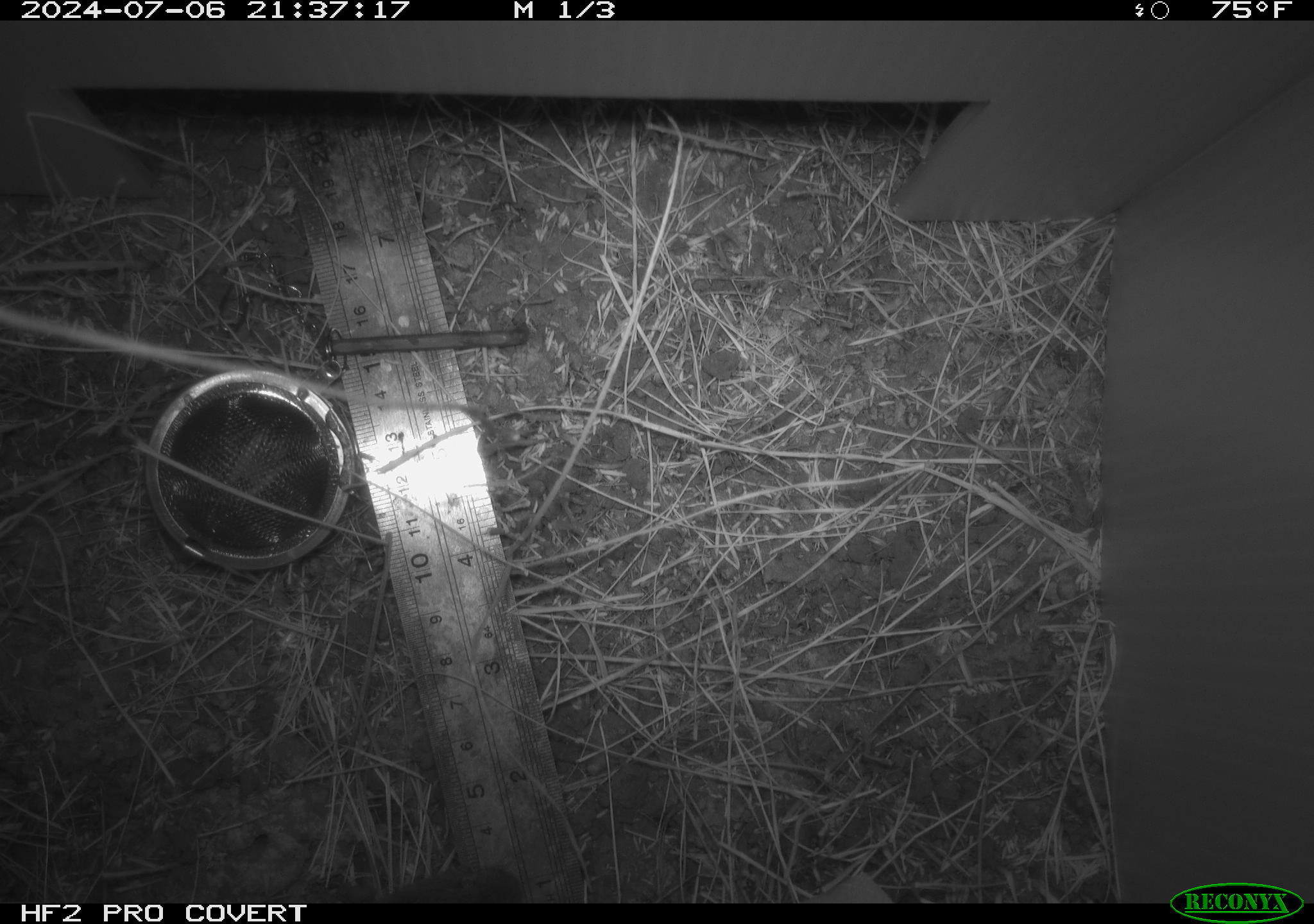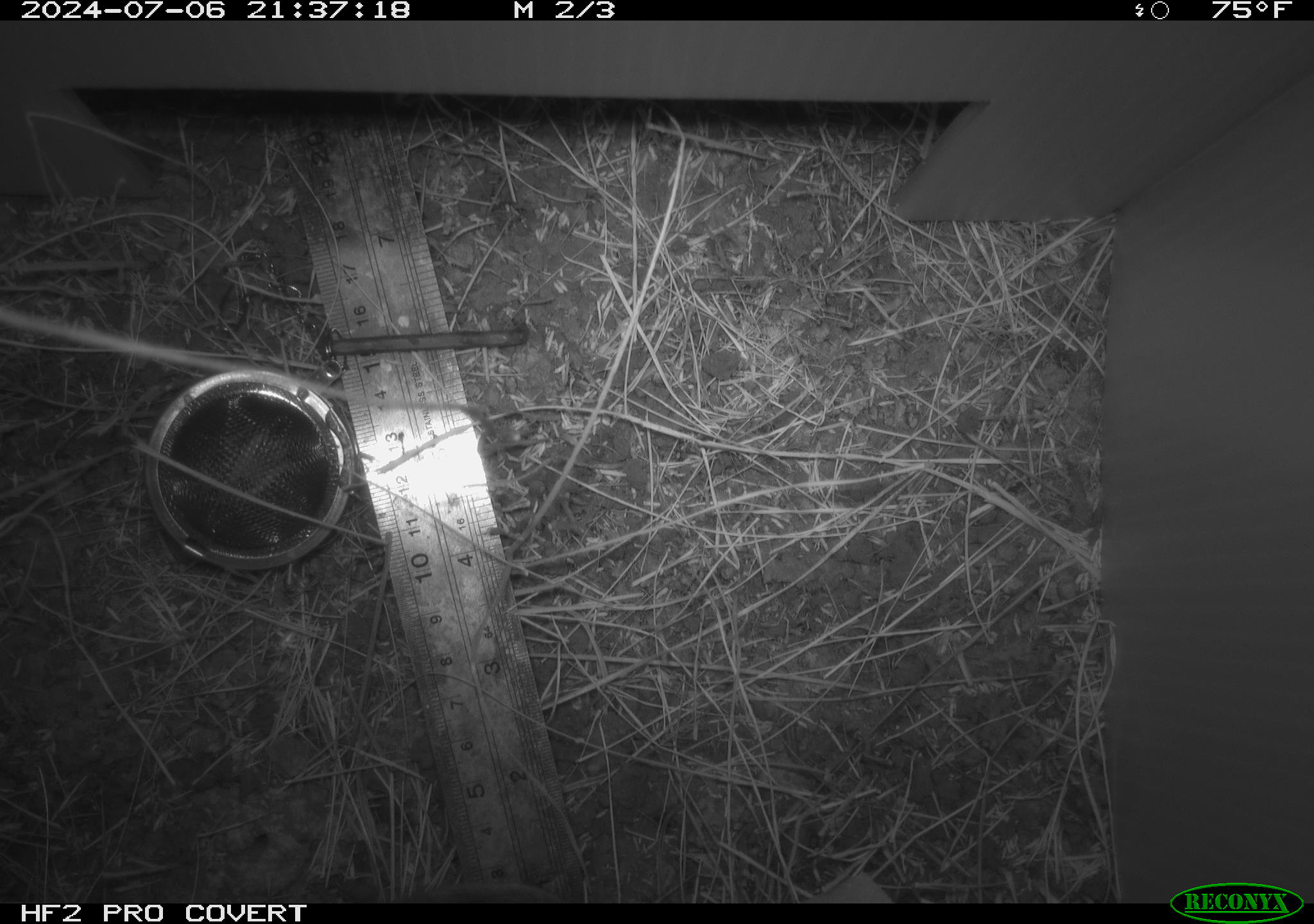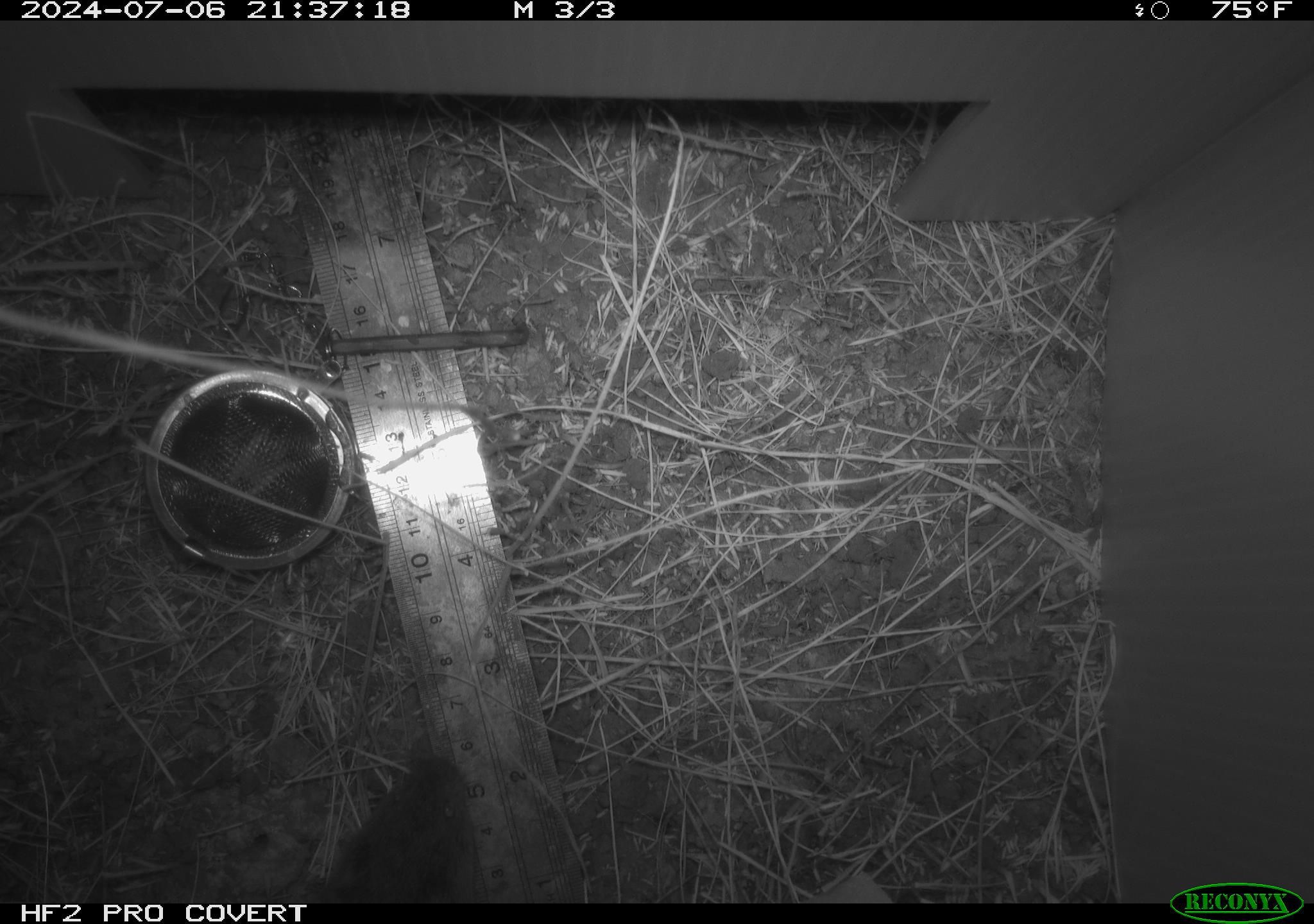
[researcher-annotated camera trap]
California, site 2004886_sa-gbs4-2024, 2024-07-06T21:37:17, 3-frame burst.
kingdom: Animalia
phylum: Chordata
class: Mammalia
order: Rodentia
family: Cricetidae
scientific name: Arvicolinae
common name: voles, lemmings, and muskrats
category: arvicolinae subfamily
Arvicolinae subfamily (voles, lemmings, and muskrats) (Arvicolinae).